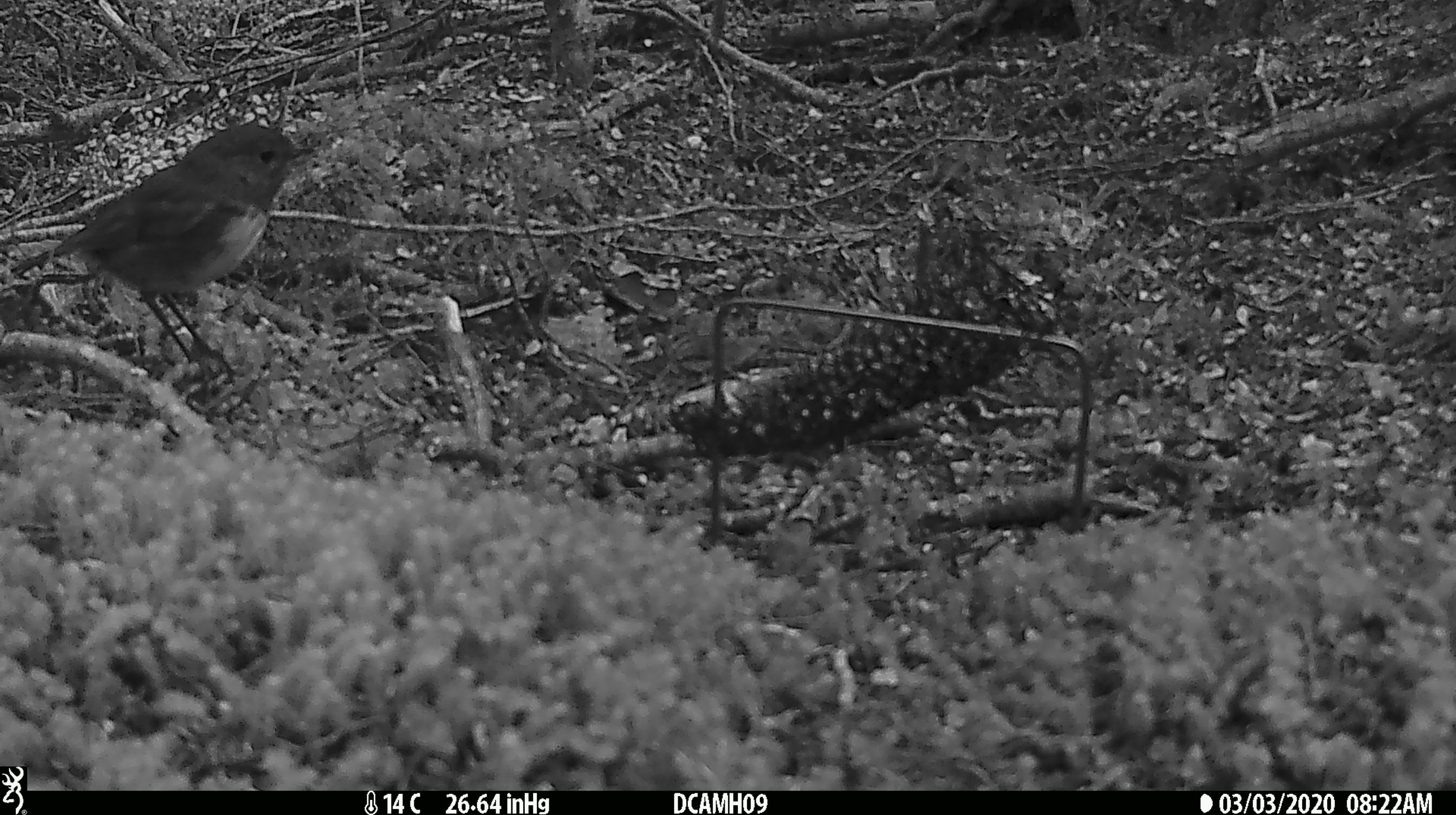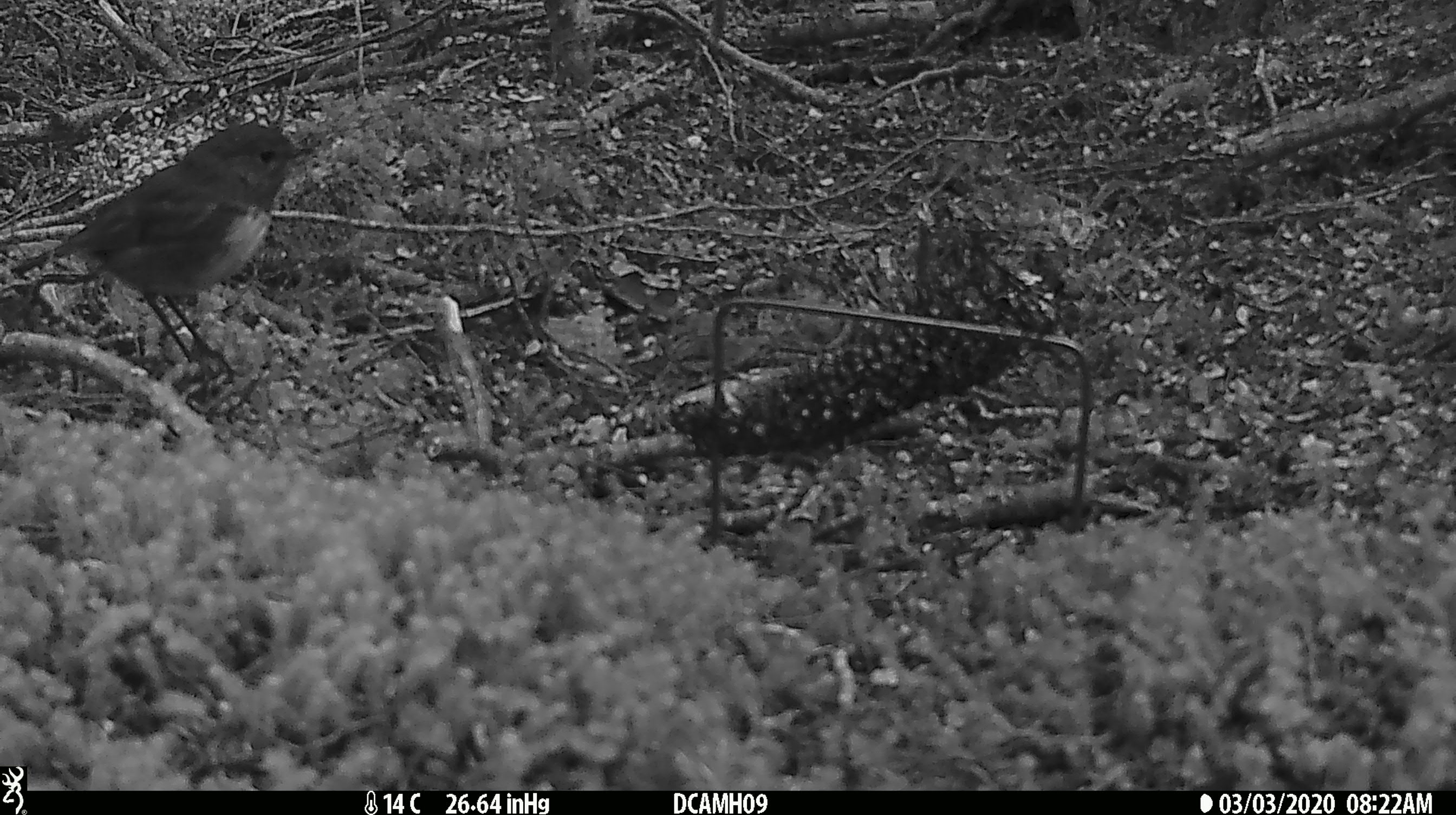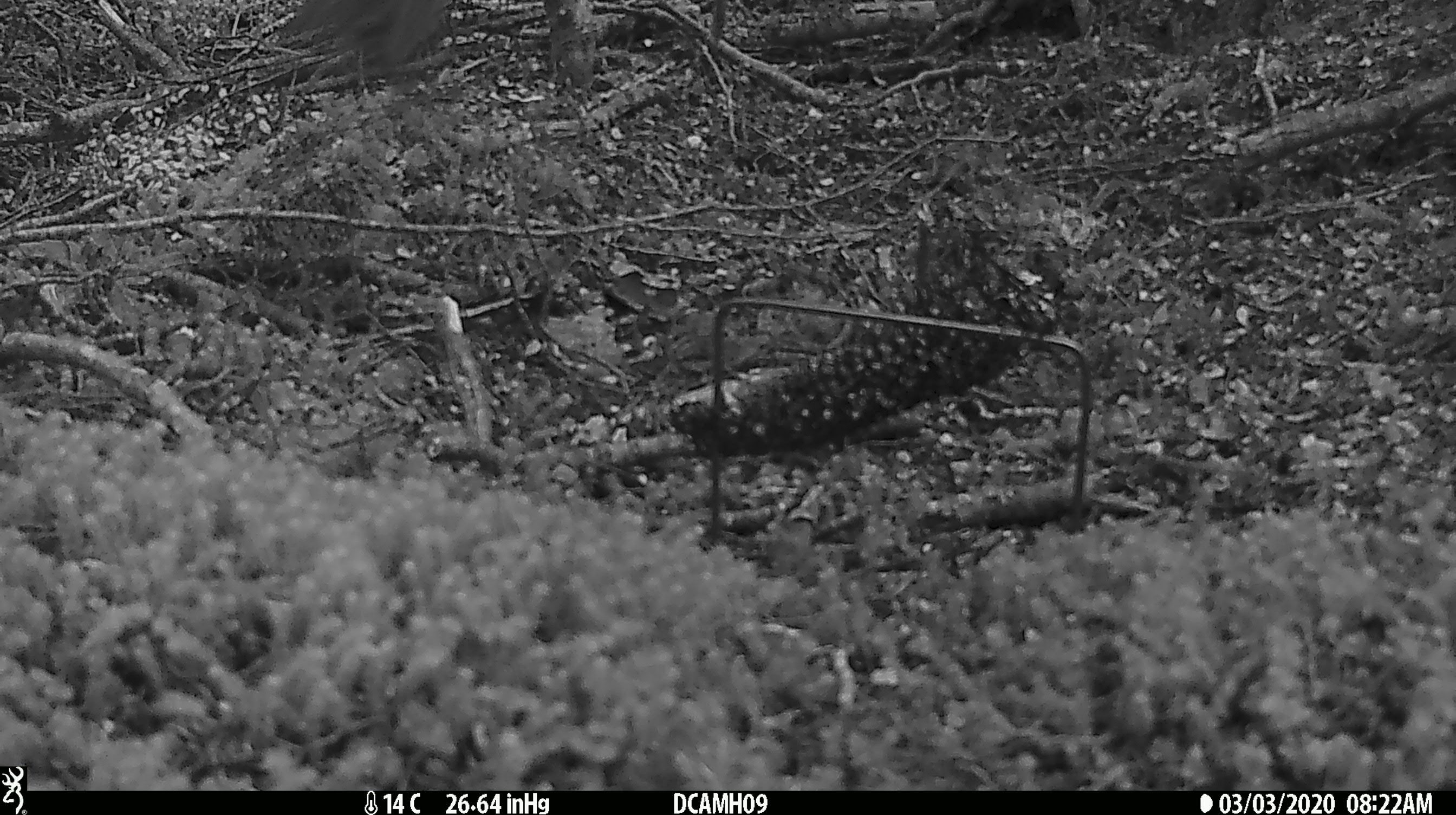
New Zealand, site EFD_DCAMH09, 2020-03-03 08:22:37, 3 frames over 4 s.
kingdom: Animalia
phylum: Chordata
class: Aves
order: Passeriformes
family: Petroicidae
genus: Petroica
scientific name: Petroica australis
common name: new zealand robin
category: robin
Robin (new zealand robin) (Petroica australis).